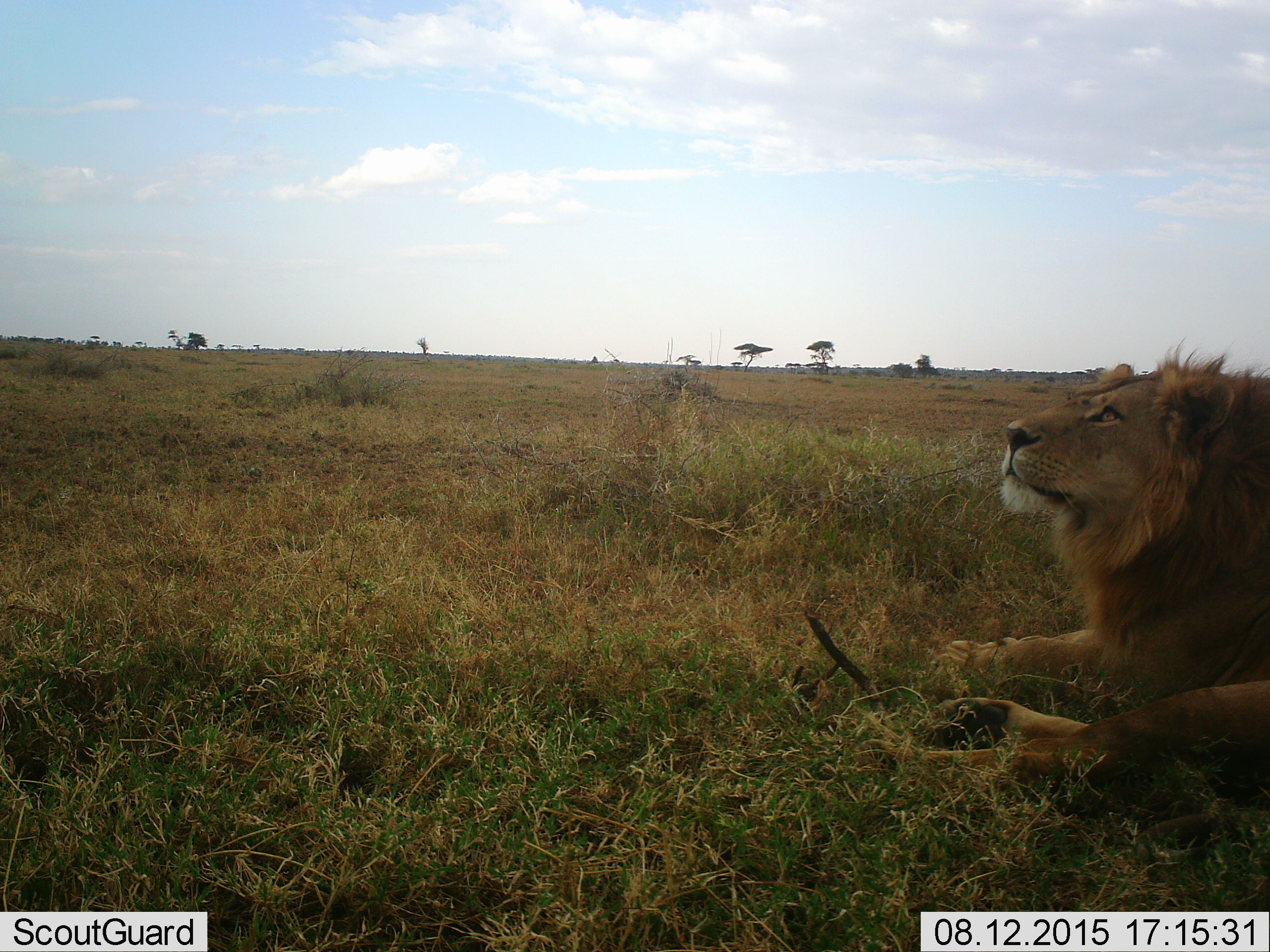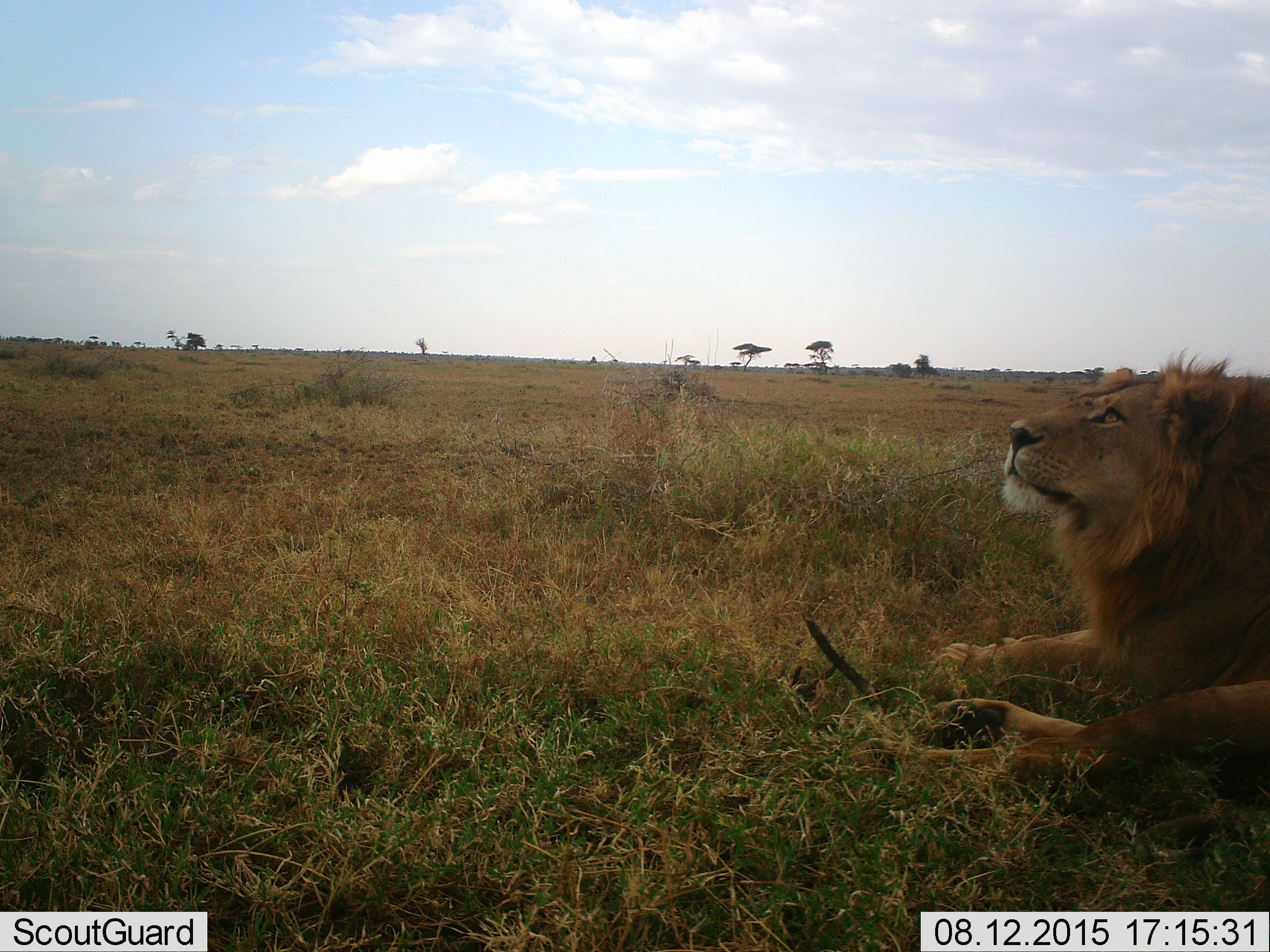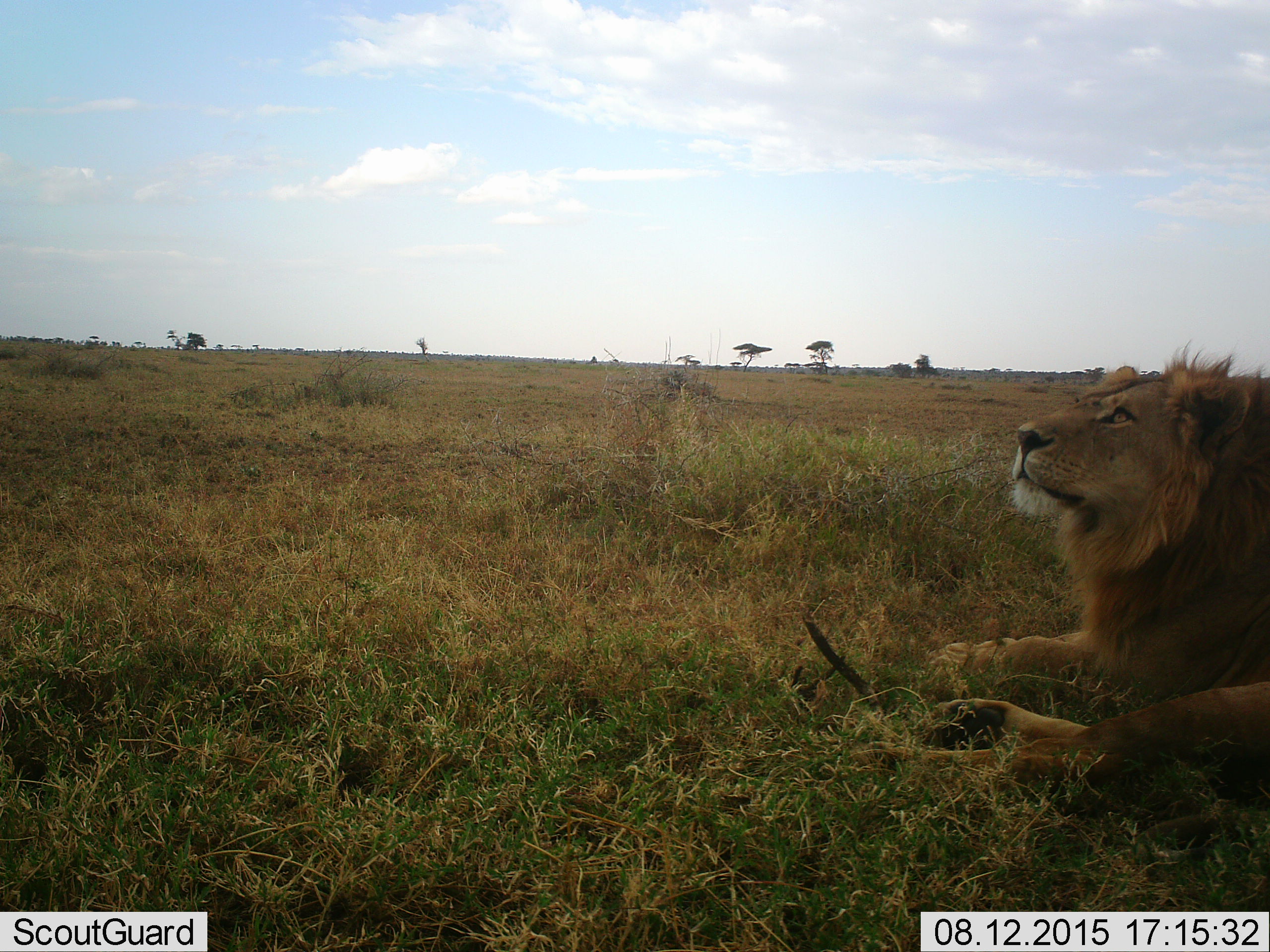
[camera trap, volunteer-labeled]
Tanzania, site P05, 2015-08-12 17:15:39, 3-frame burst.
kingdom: Animalia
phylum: Chordata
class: Mammalia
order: Carnivora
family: Felidae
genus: Panthera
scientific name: Panthera leo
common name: lion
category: lionmale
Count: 1.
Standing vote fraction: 0%.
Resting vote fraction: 100%.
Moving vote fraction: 0%.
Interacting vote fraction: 0%.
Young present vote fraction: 0%.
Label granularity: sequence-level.